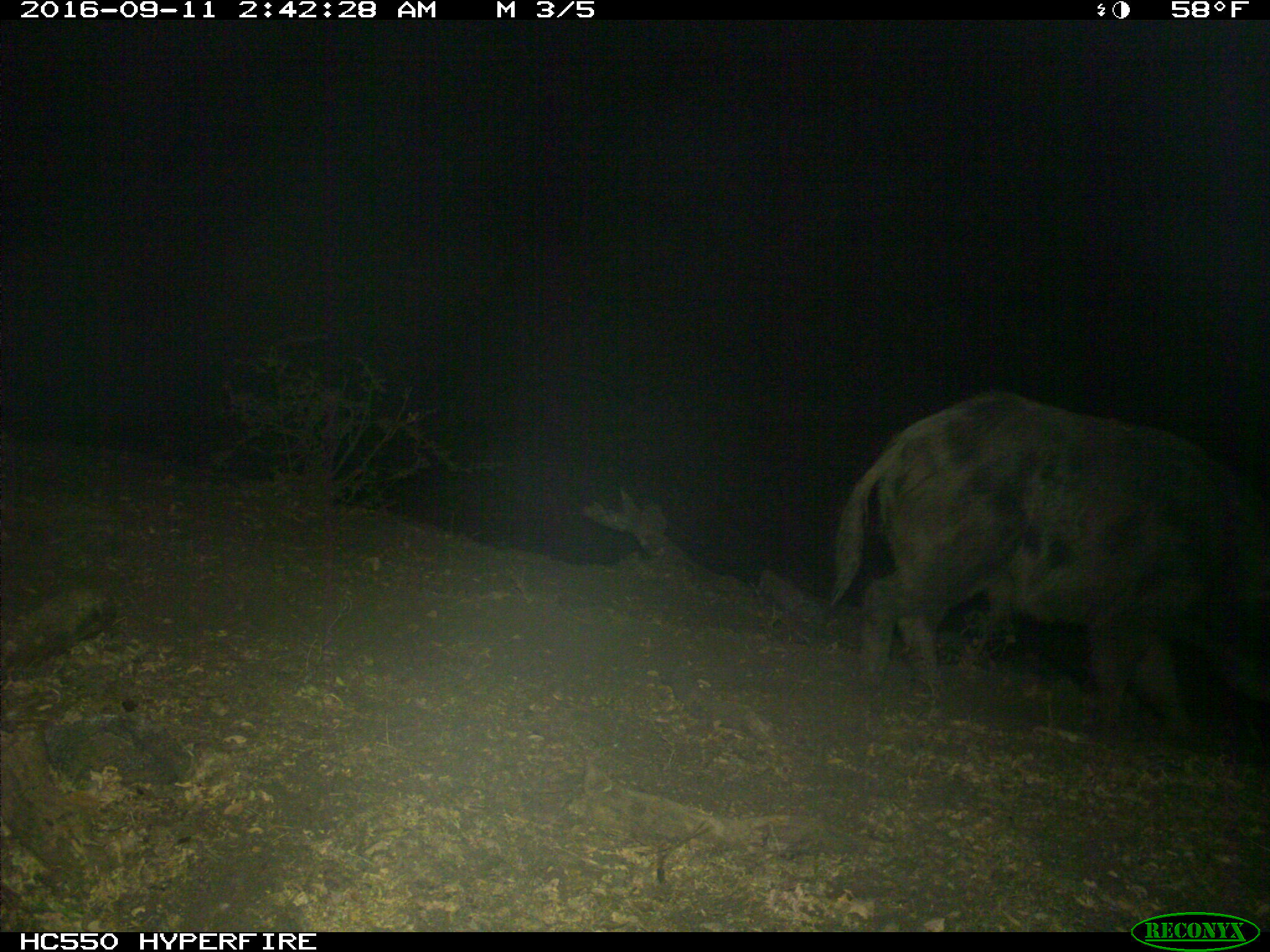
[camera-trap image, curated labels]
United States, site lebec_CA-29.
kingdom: Animalia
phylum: Chordata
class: Mammalia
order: Artiodactyla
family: Suidae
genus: Sus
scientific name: Sus scrofa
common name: wild boar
Sus scrofa (wild boar).